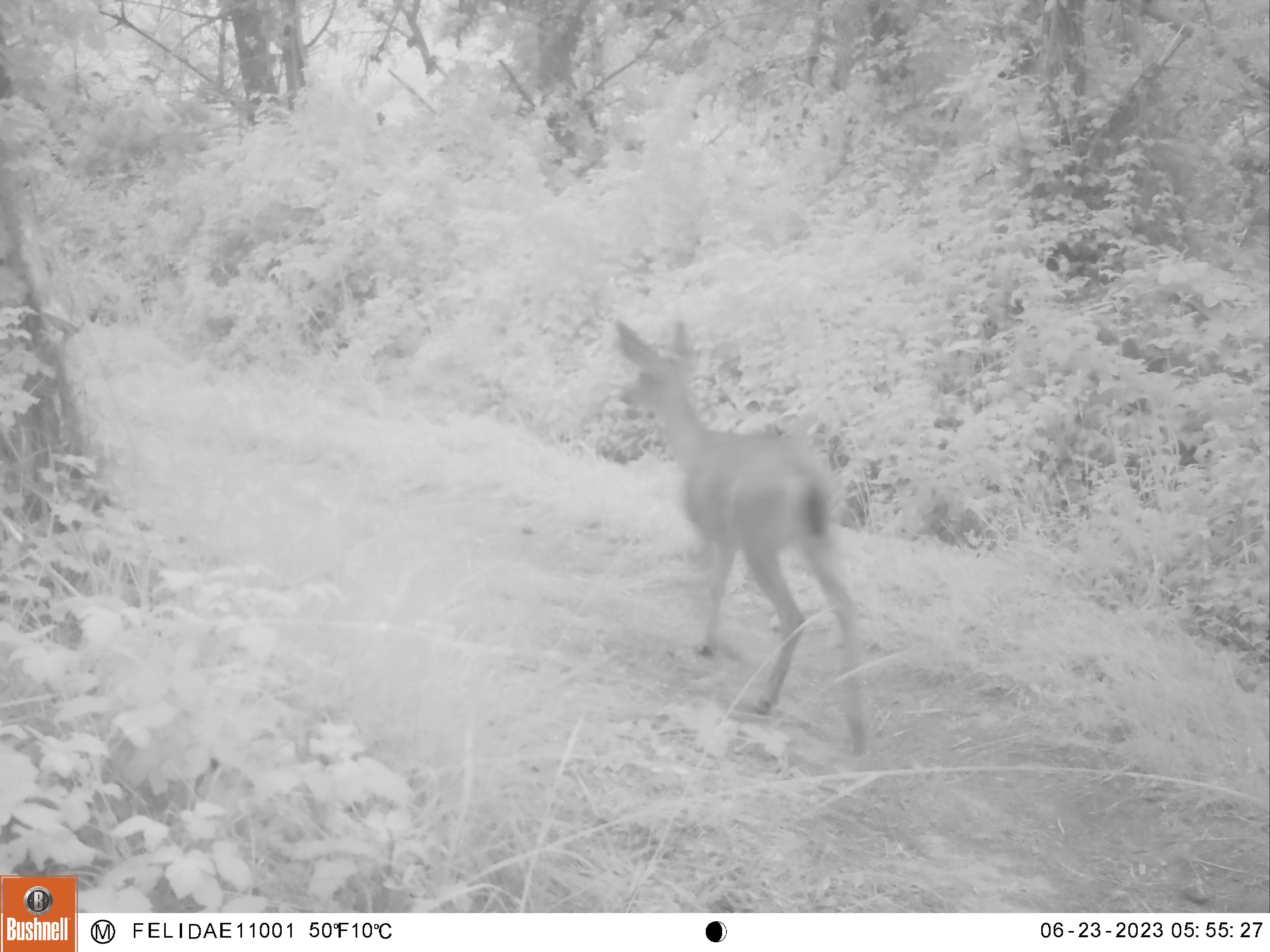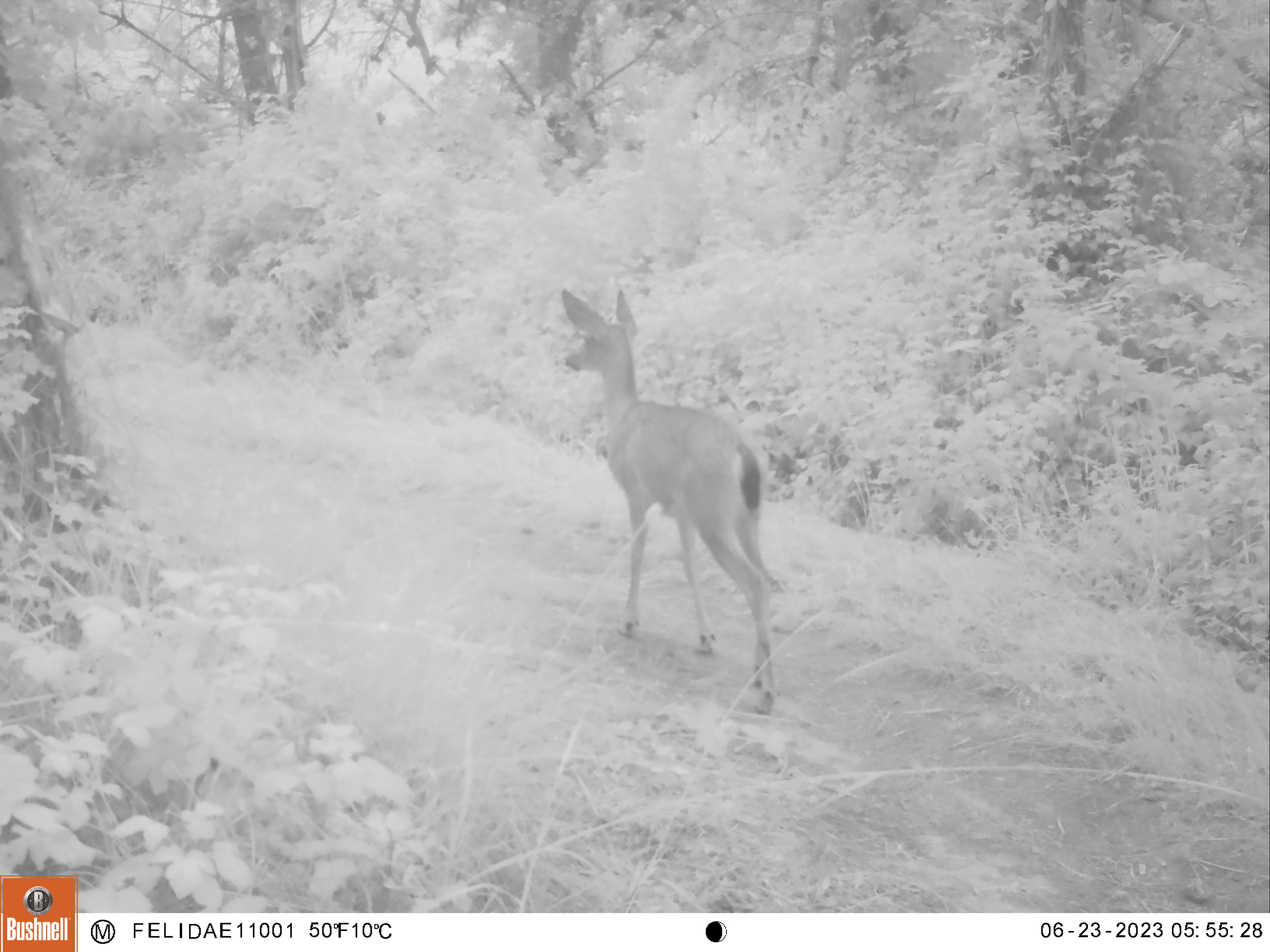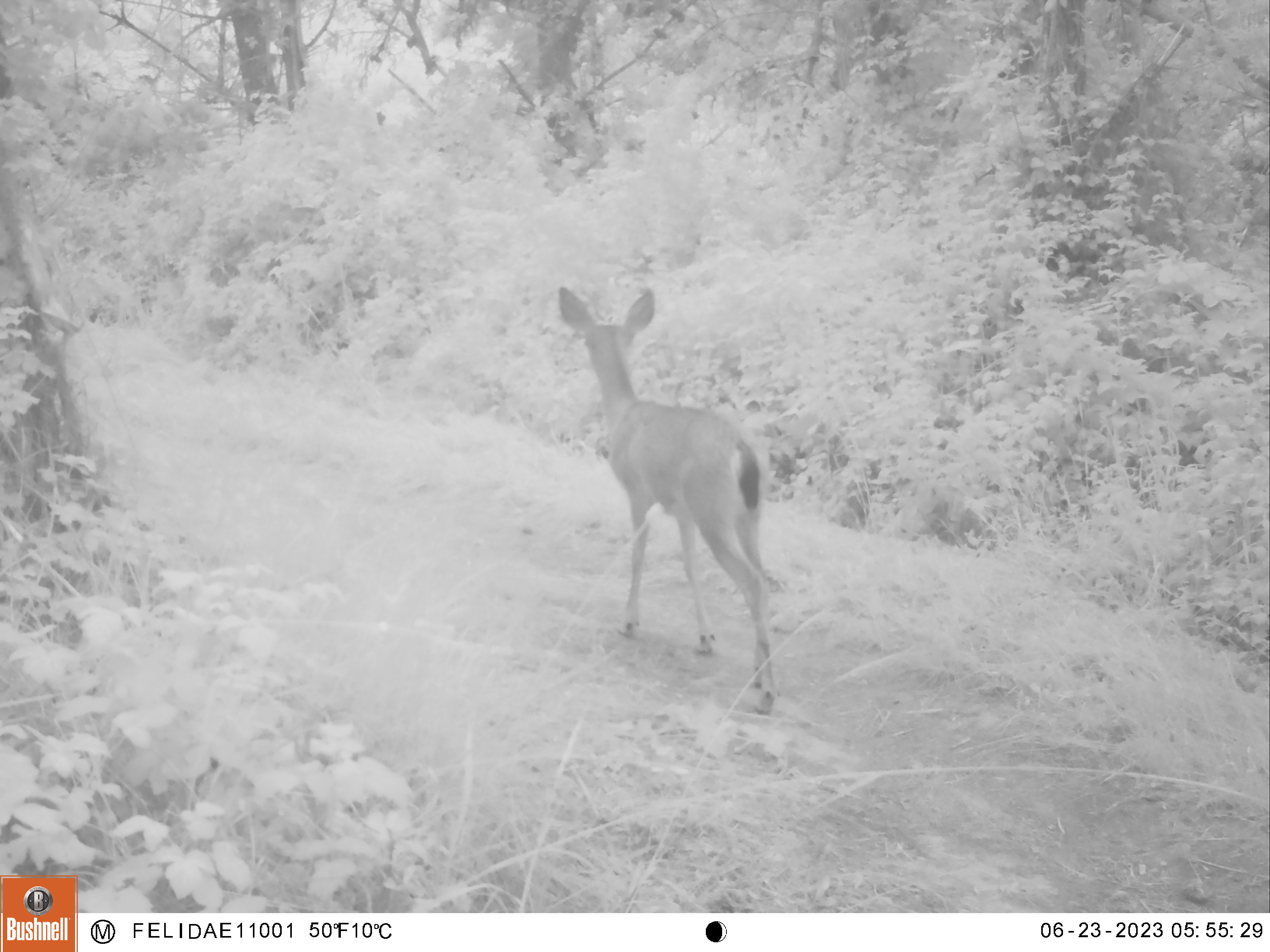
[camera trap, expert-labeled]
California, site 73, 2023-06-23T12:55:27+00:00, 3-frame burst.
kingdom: Animalia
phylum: Chordata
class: Mammalia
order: Artiodactyla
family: Cervidae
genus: Odocoileus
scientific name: Odocoileus hemionus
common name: mule deer